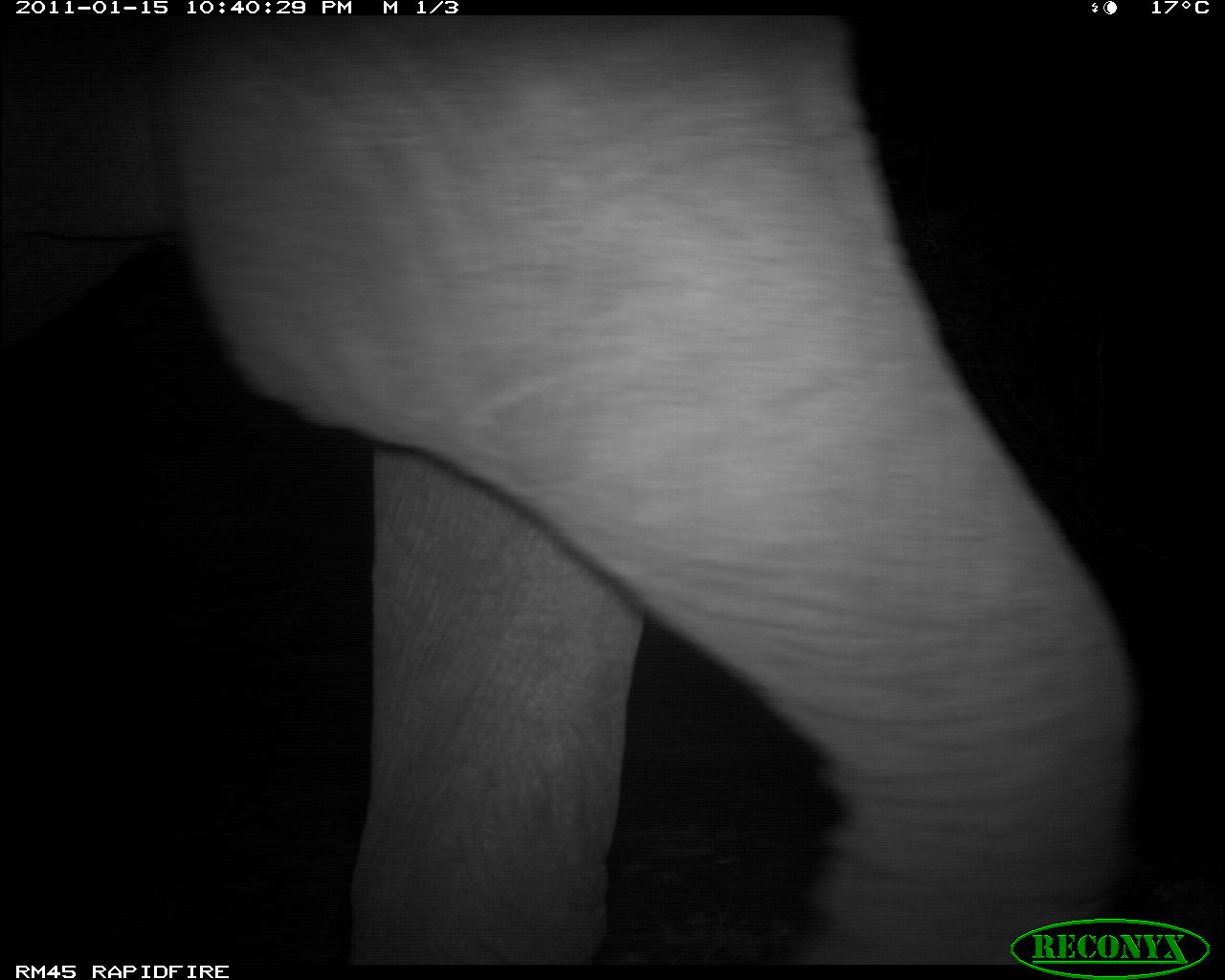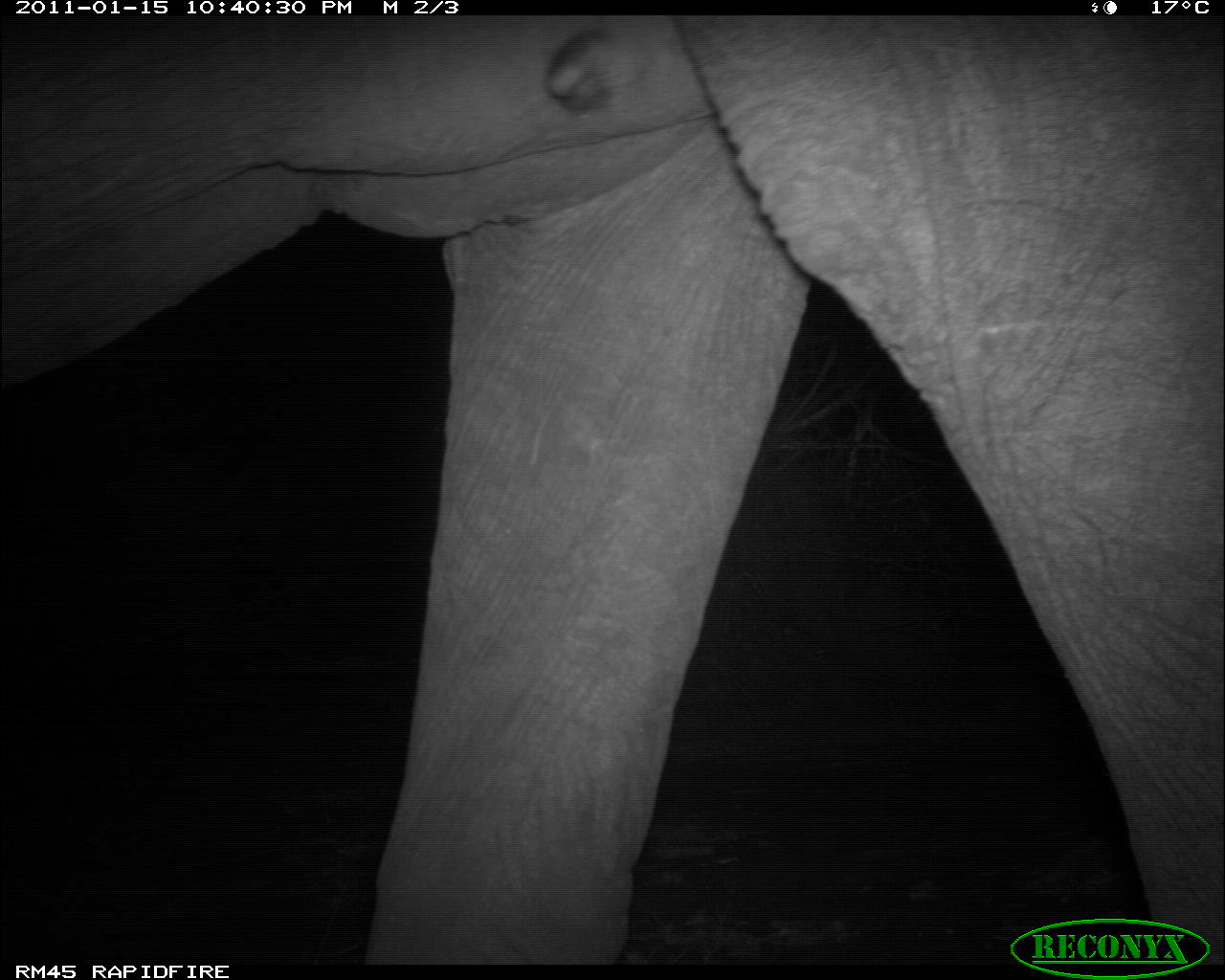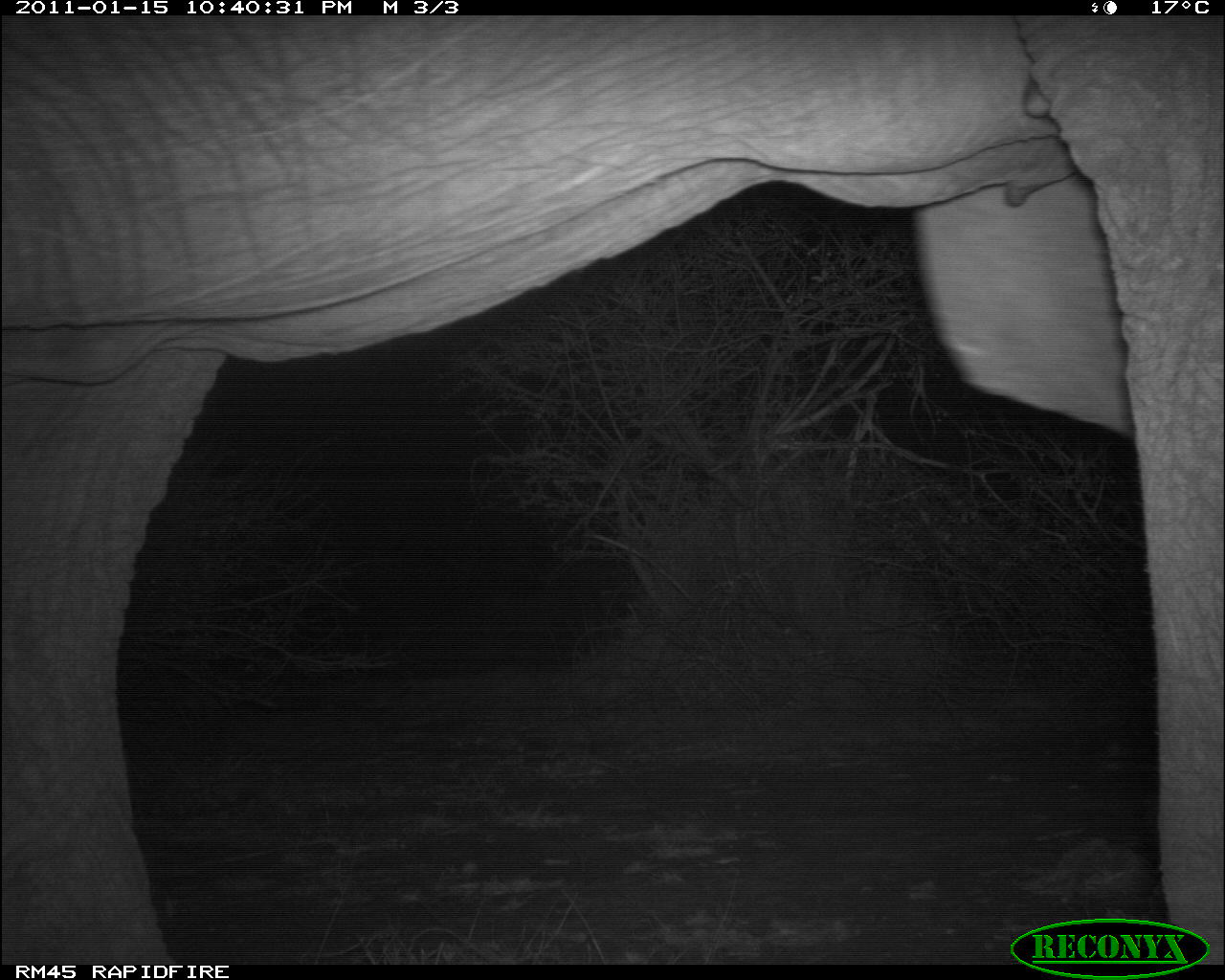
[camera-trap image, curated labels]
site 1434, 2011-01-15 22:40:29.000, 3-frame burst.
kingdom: Animalia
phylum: Chordata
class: Mammalia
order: Proboscidea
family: Elephantidae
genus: Loxodonta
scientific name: Loxodonta africana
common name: african bush elephant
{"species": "Loxodonta africana (african bush elephant)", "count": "1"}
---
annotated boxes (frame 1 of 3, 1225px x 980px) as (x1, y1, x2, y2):
loxodonta africana: (0, 18, 1135, 963)